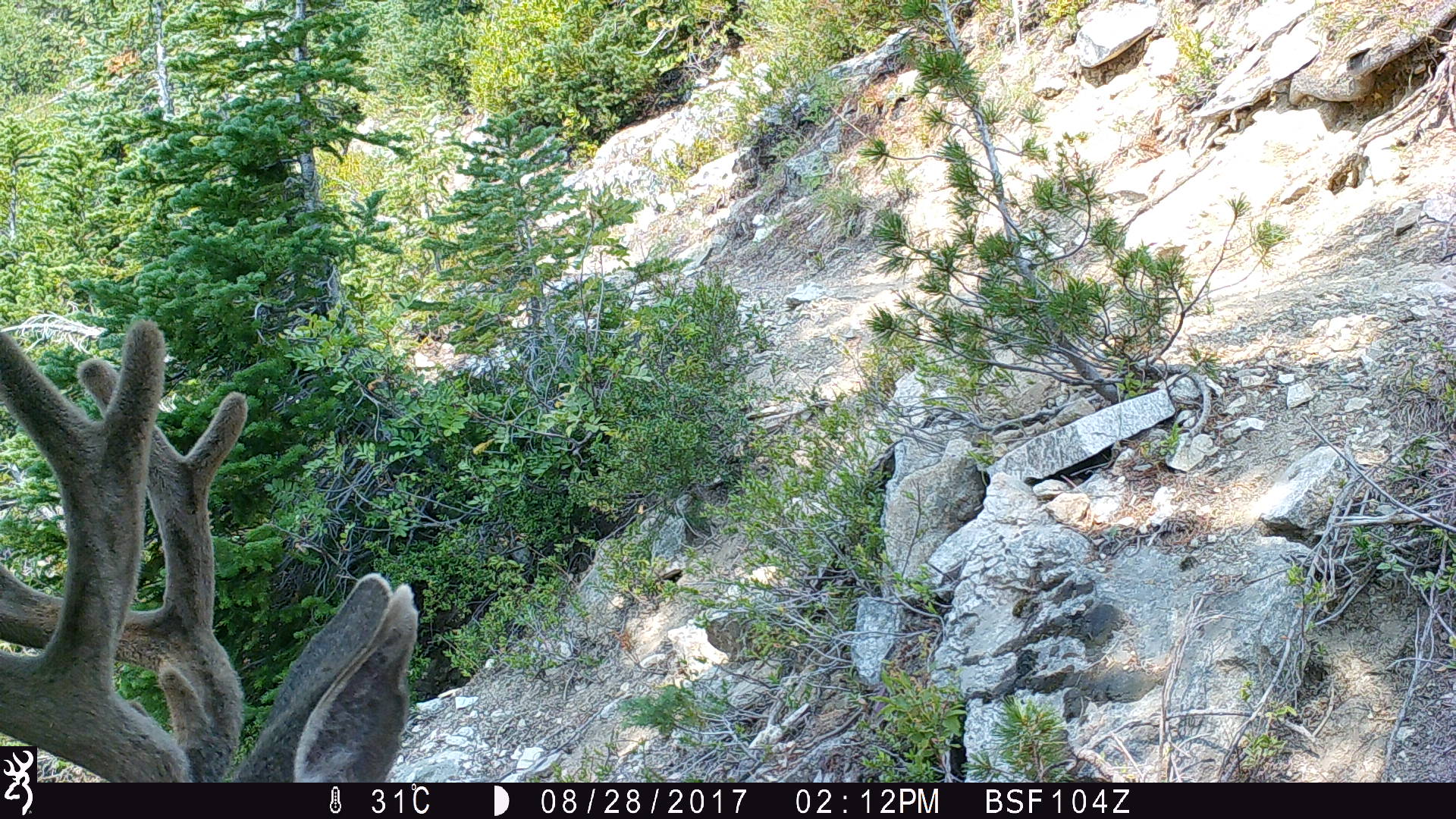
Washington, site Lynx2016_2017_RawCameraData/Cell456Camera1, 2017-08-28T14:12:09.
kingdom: Animalia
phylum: Chordata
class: Mammalia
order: Artiodactyla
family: Cervidae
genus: Odocoileus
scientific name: Odocoileus hemionus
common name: mule deer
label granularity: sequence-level